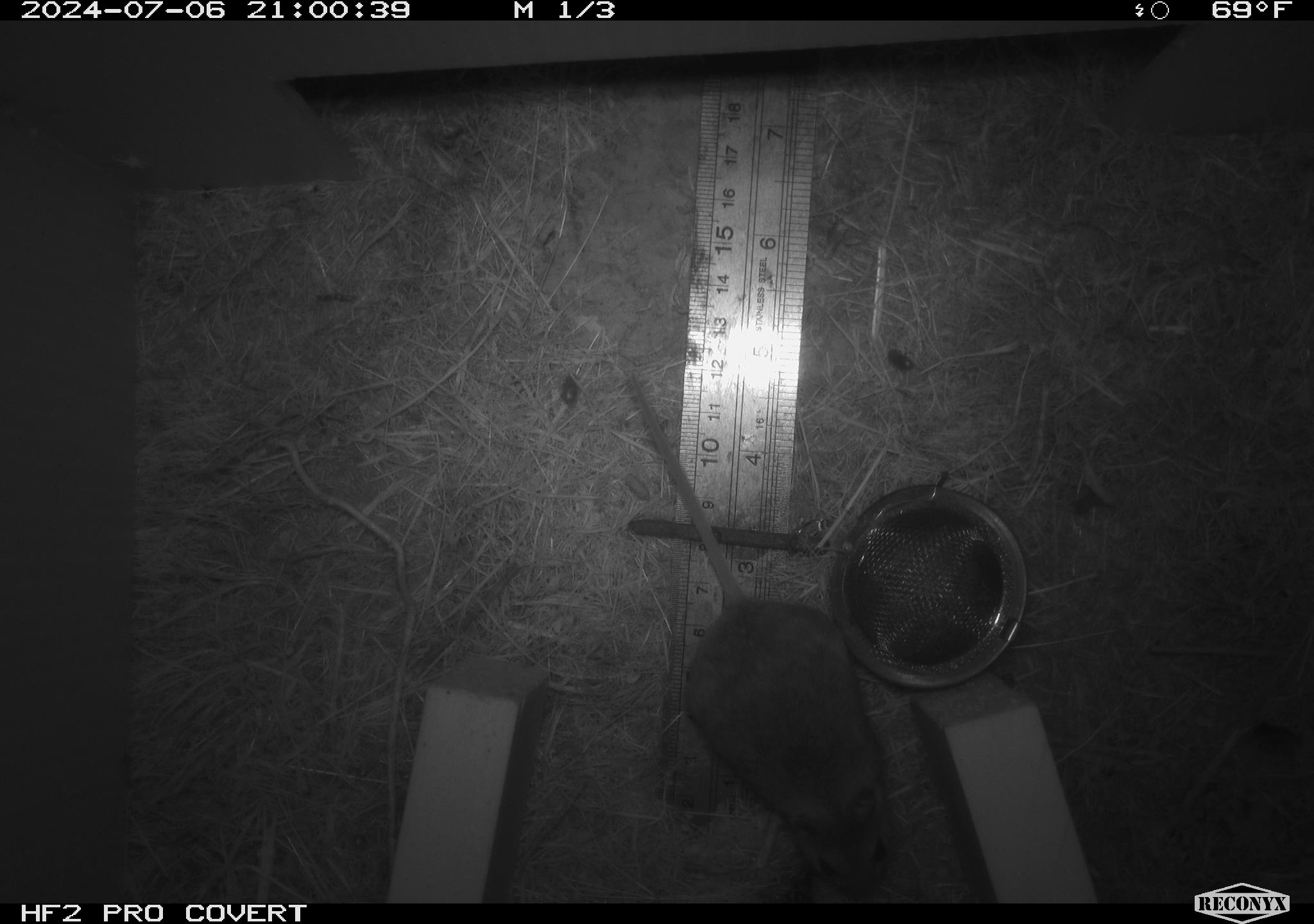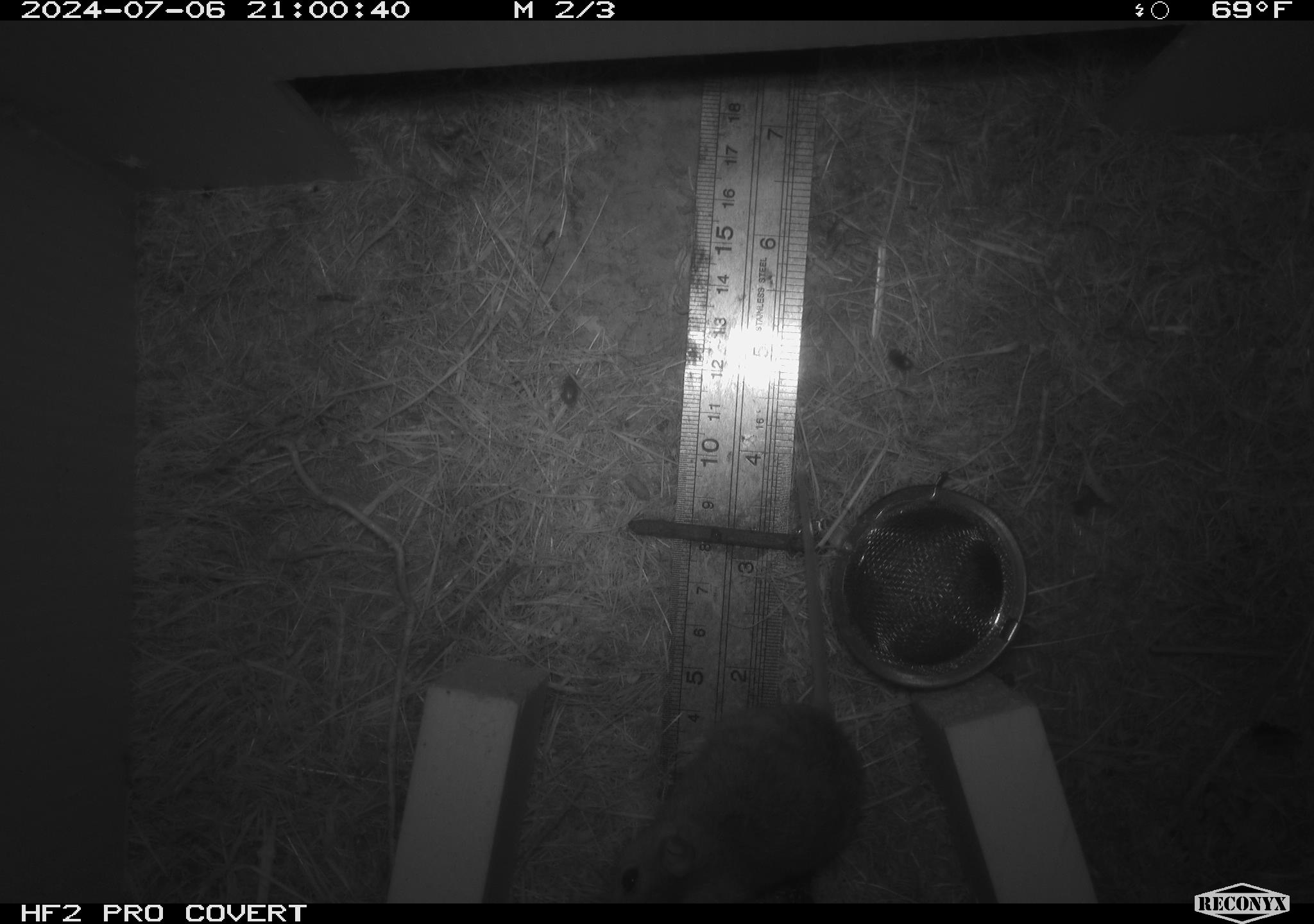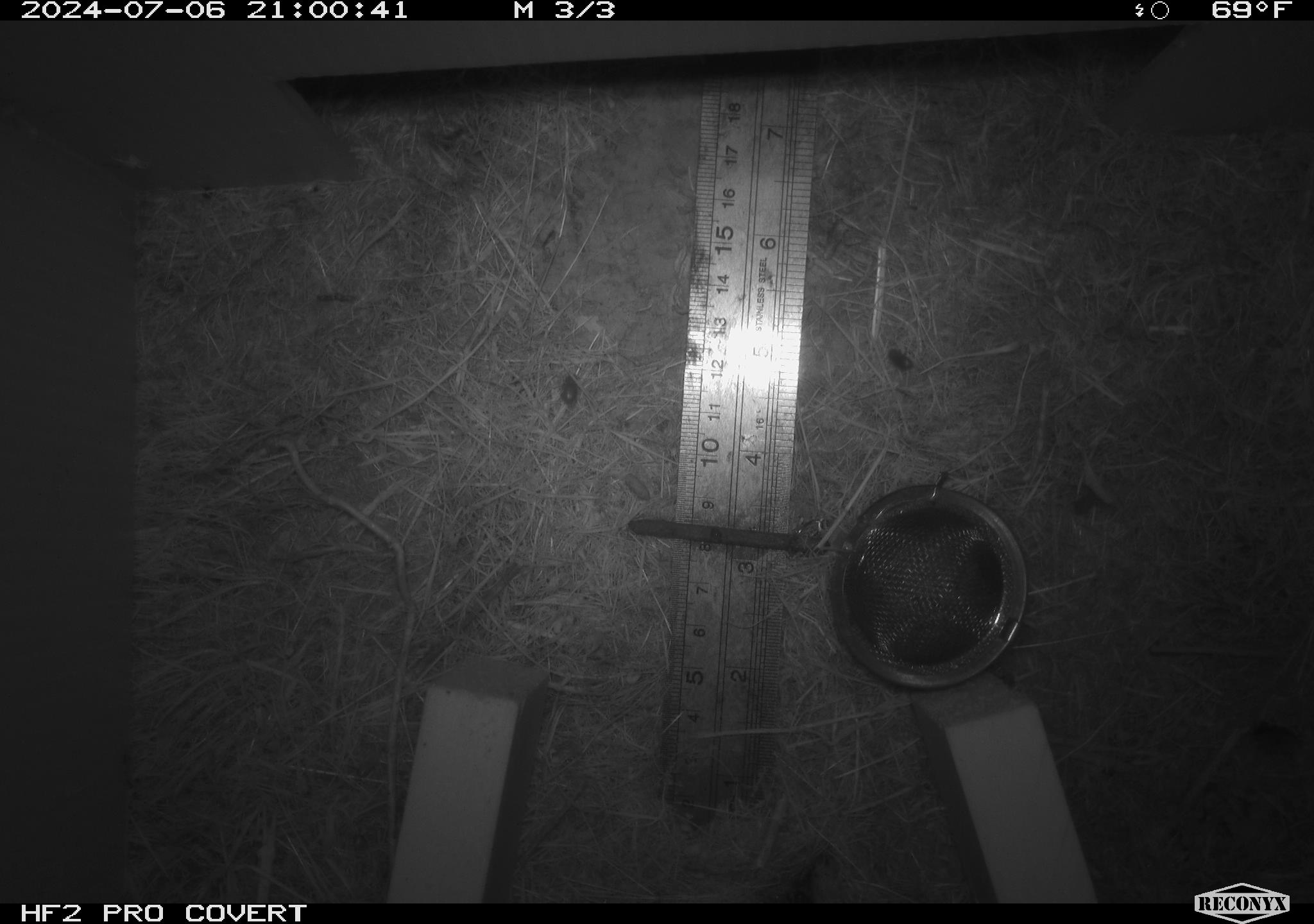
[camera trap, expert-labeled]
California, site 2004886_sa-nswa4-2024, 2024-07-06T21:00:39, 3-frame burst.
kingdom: Animalia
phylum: Chordata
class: Mammalia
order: Rodentia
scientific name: Rodentia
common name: mouse species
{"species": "mouse species (Rodentia)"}